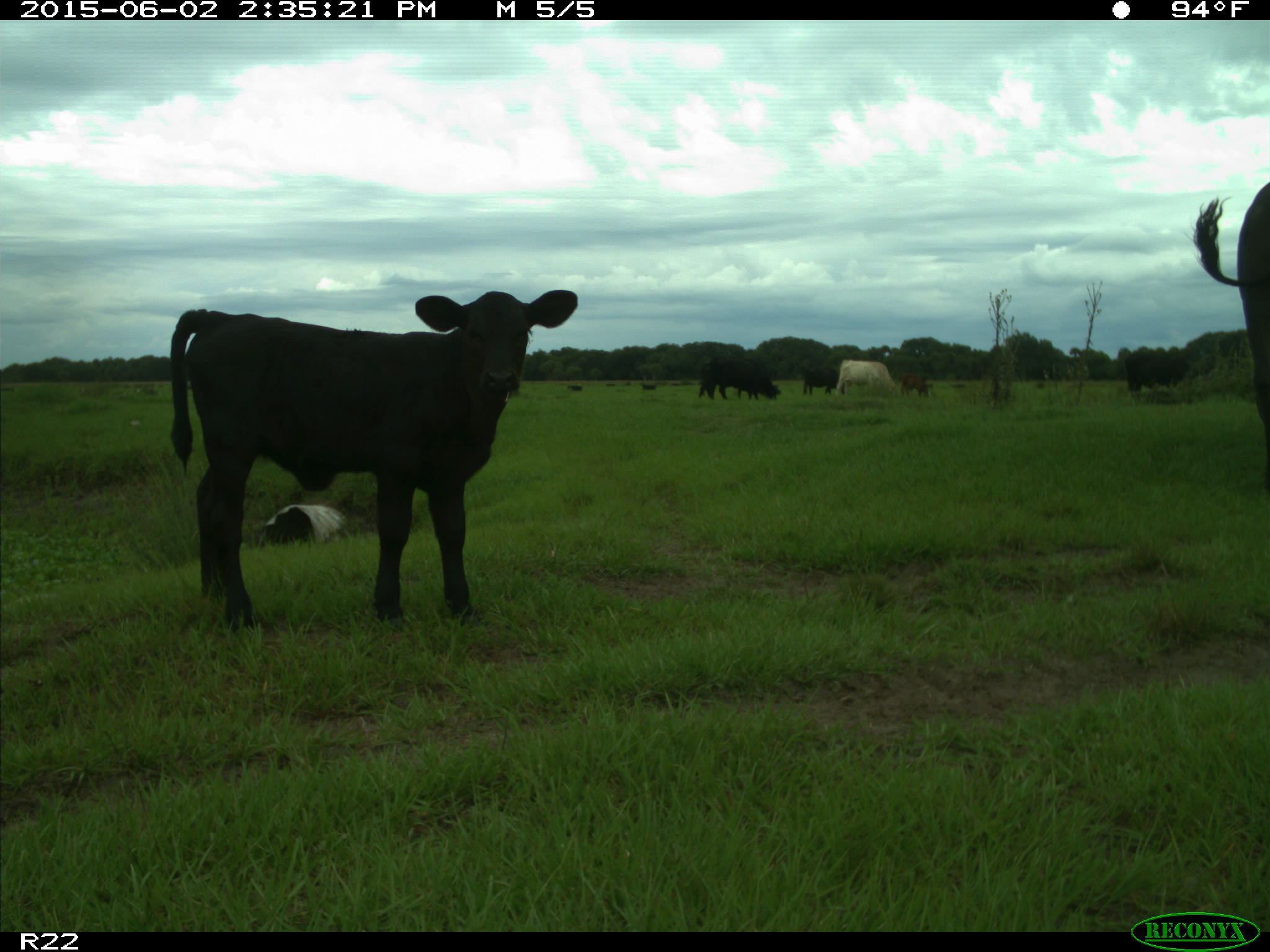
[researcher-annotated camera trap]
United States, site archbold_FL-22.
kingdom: Animalia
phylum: Chordata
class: Mammalia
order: Artiodactyla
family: Bovidae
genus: Bos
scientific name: Bos taurus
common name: domestic cow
Bos taurus (domestic cow).